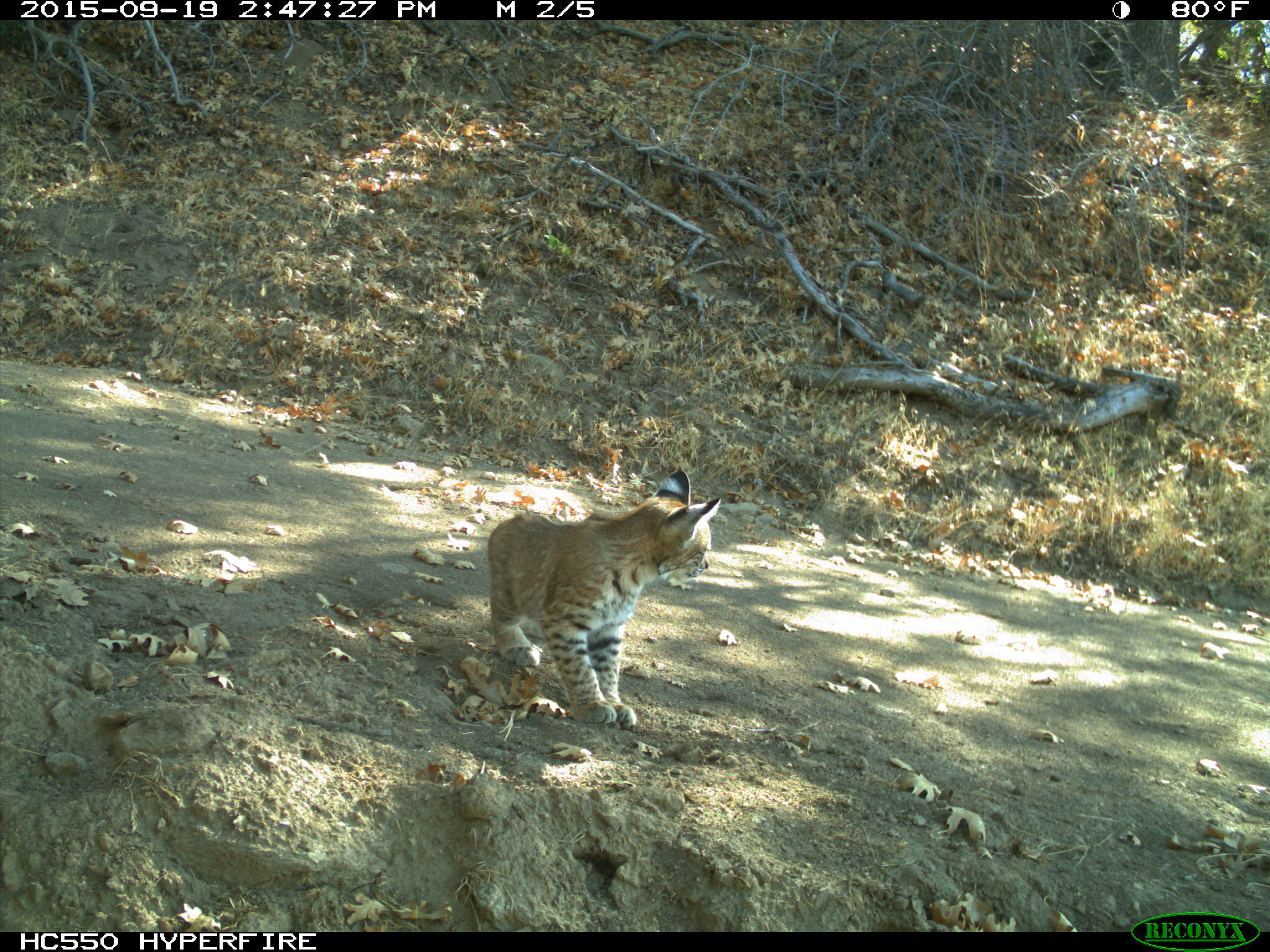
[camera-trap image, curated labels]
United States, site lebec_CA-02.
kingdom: Animalia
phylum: Chordata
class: Mammalia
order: Carnivora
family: Felidae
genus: Lynx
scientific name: Lynx rufus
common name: bobcat